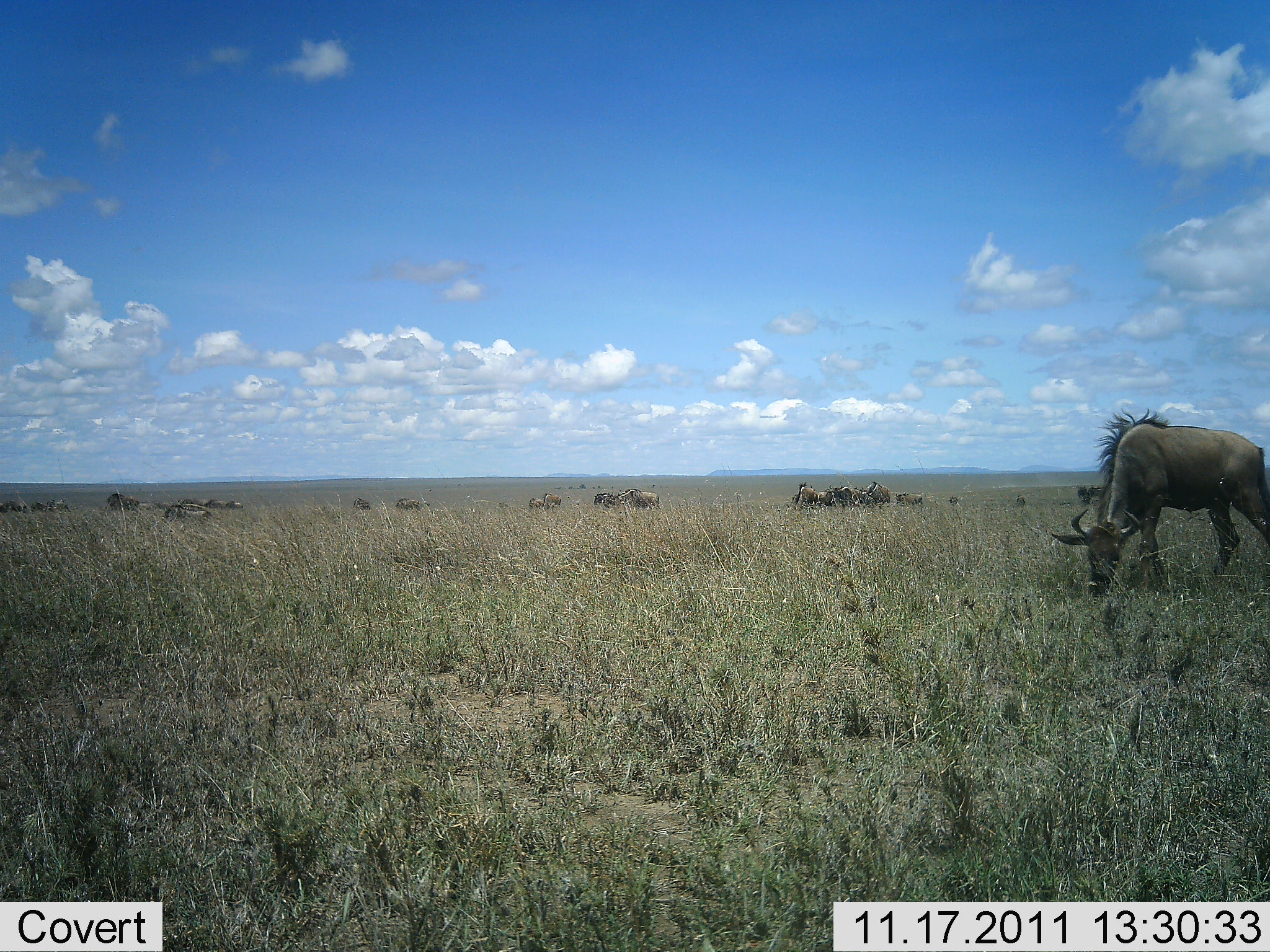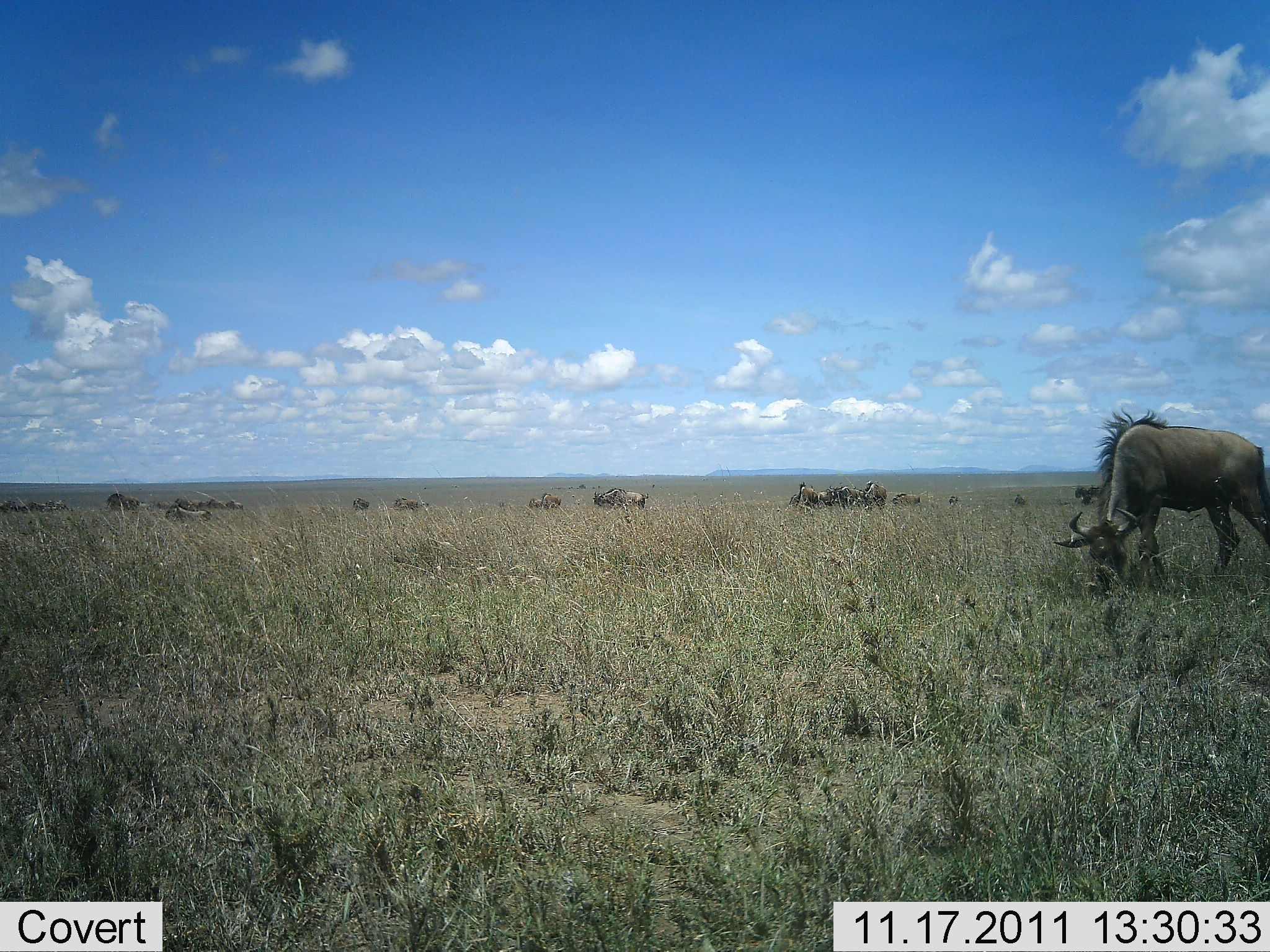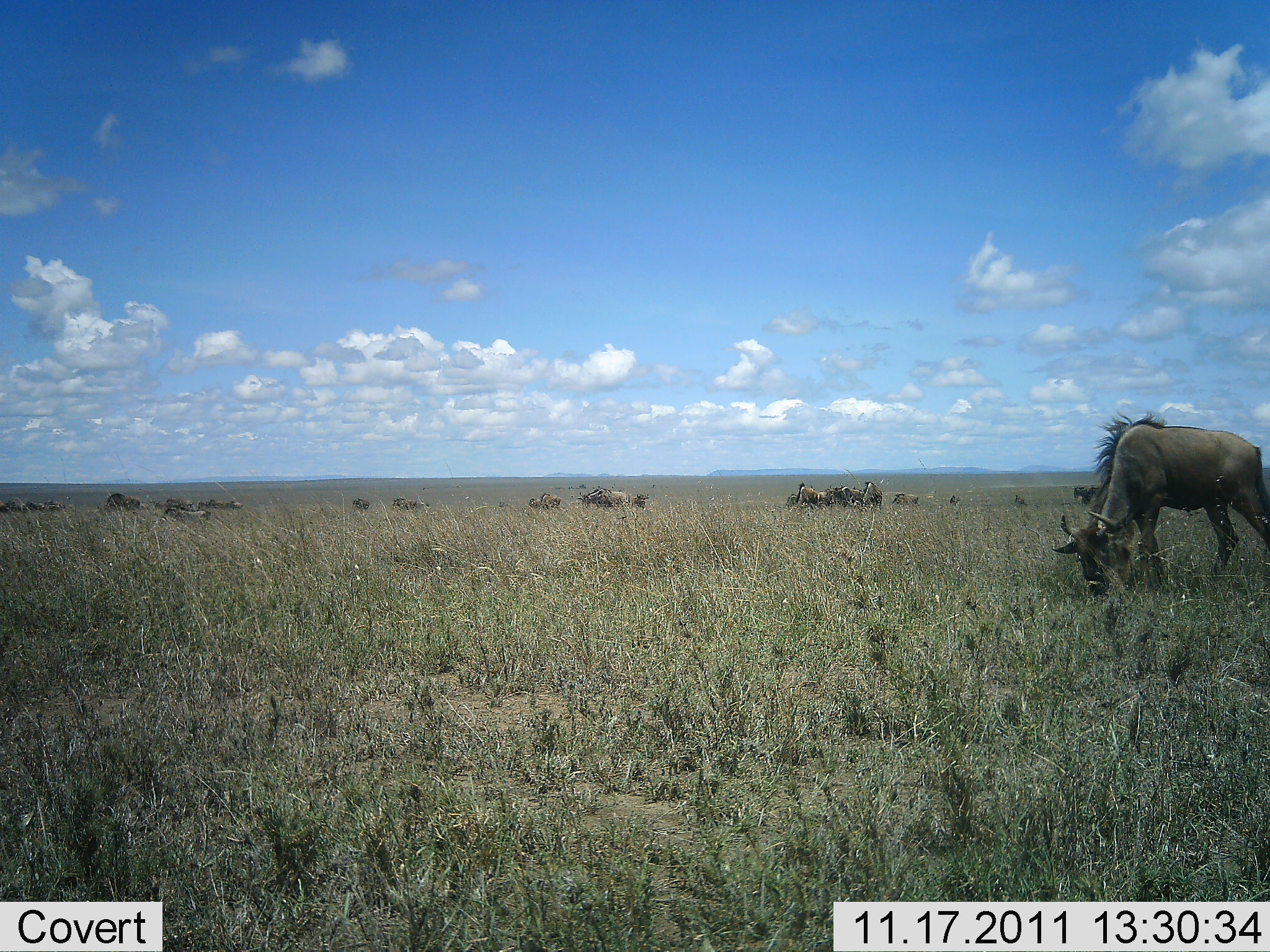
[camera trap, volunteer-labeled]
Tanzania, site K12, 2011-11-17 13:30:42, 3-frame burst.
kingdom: Animalia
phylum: Chordata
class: Mammalia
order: Artiodactyla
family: Bovidae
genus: Connochaetes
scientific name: Connochaetes taurinus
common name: blue wildebeest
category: wildebeest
Wildebeest (blue wildebeest) (Connochaetes taurinus), count 11-50. Behavior (volunteer vote fractions): standing 50%, resting 0%, moving 25%, interacting 0%. Young present (vote fraction): 0%. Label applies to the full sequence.